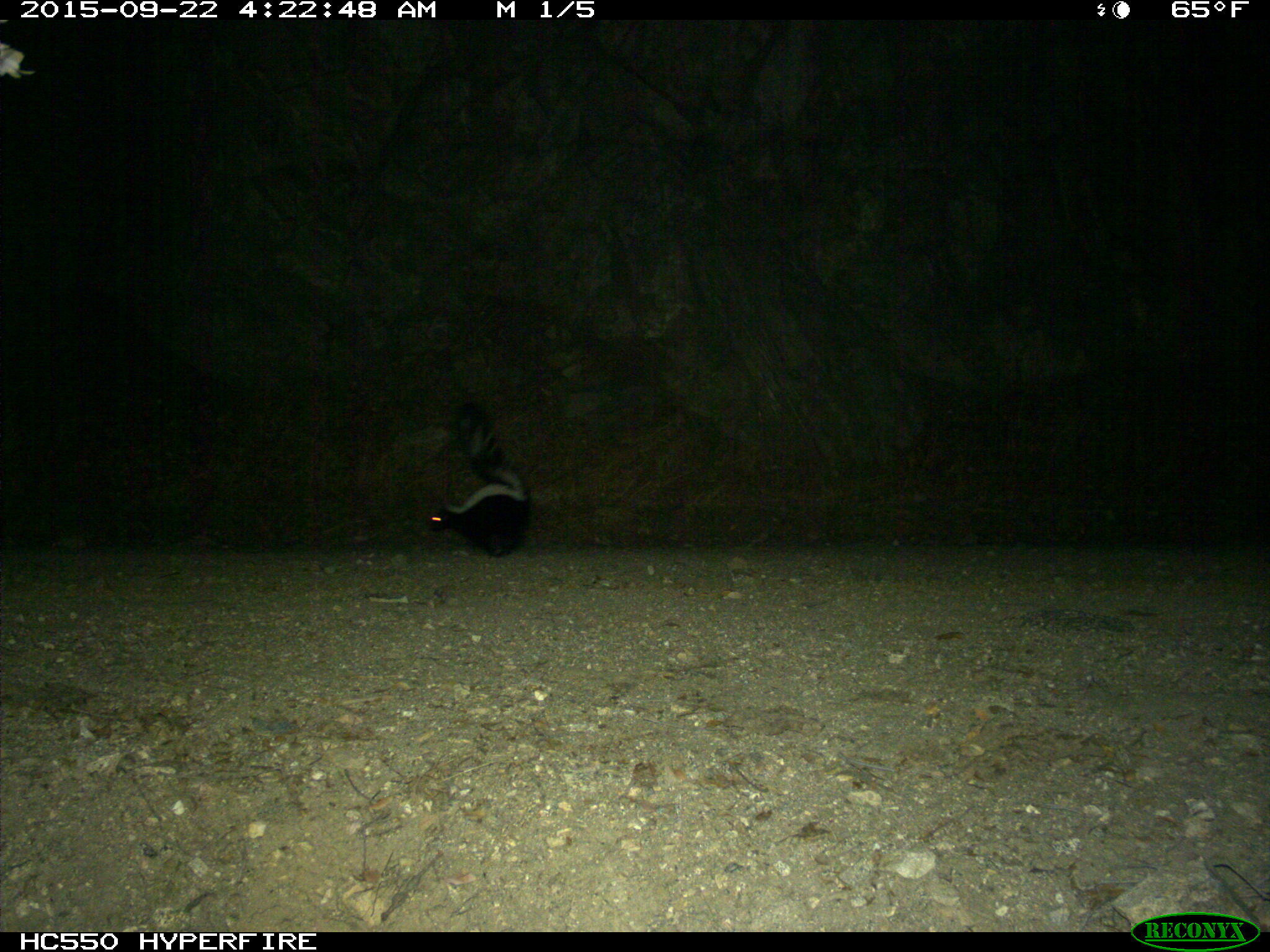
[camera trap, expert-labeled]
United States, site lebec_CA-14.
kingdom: Animalia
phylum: Chordata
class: Mammalia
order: Carnivora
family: Mephitidae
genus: Mephitis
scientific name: Mephitis mephitis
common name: striped skunk